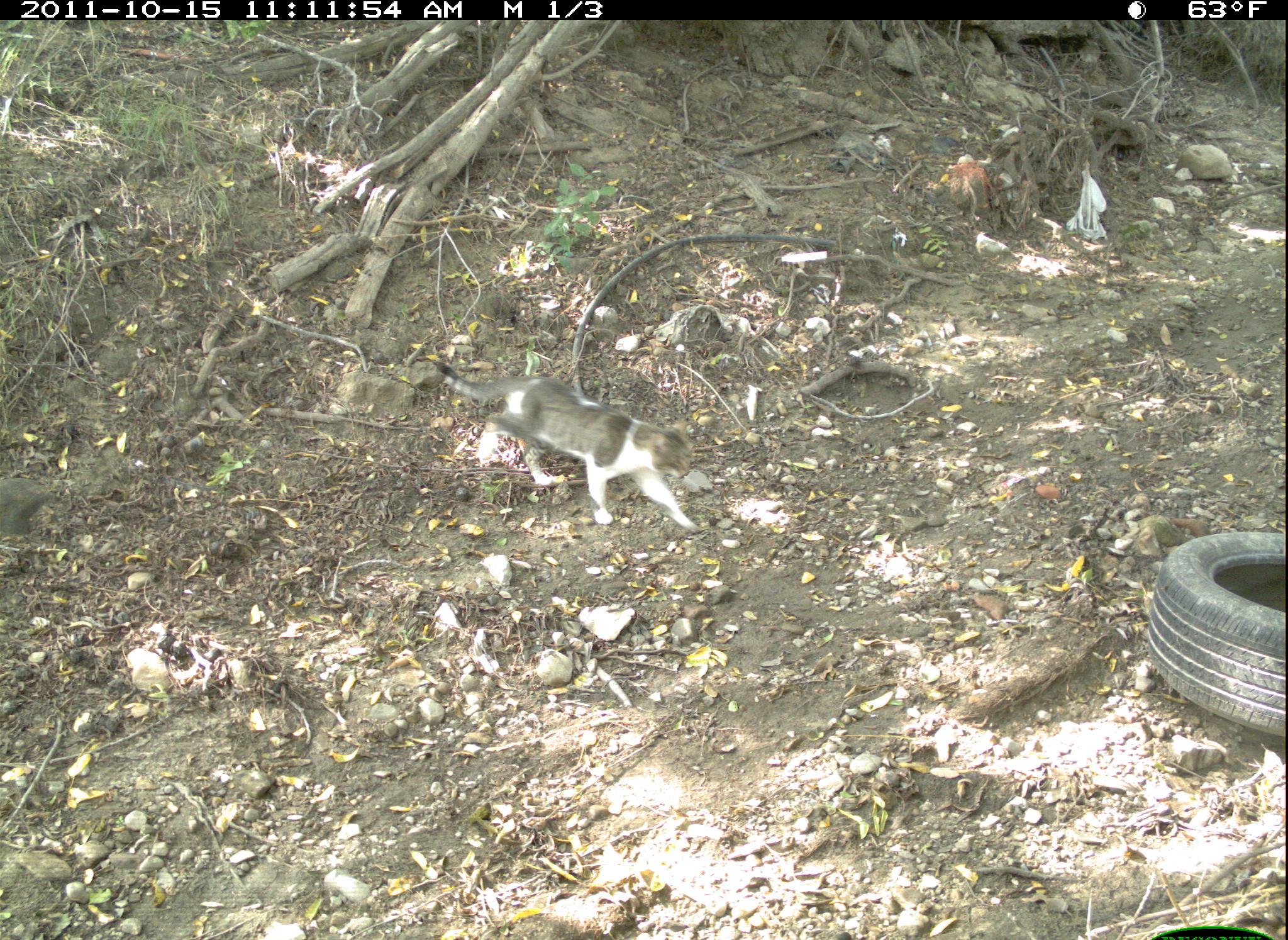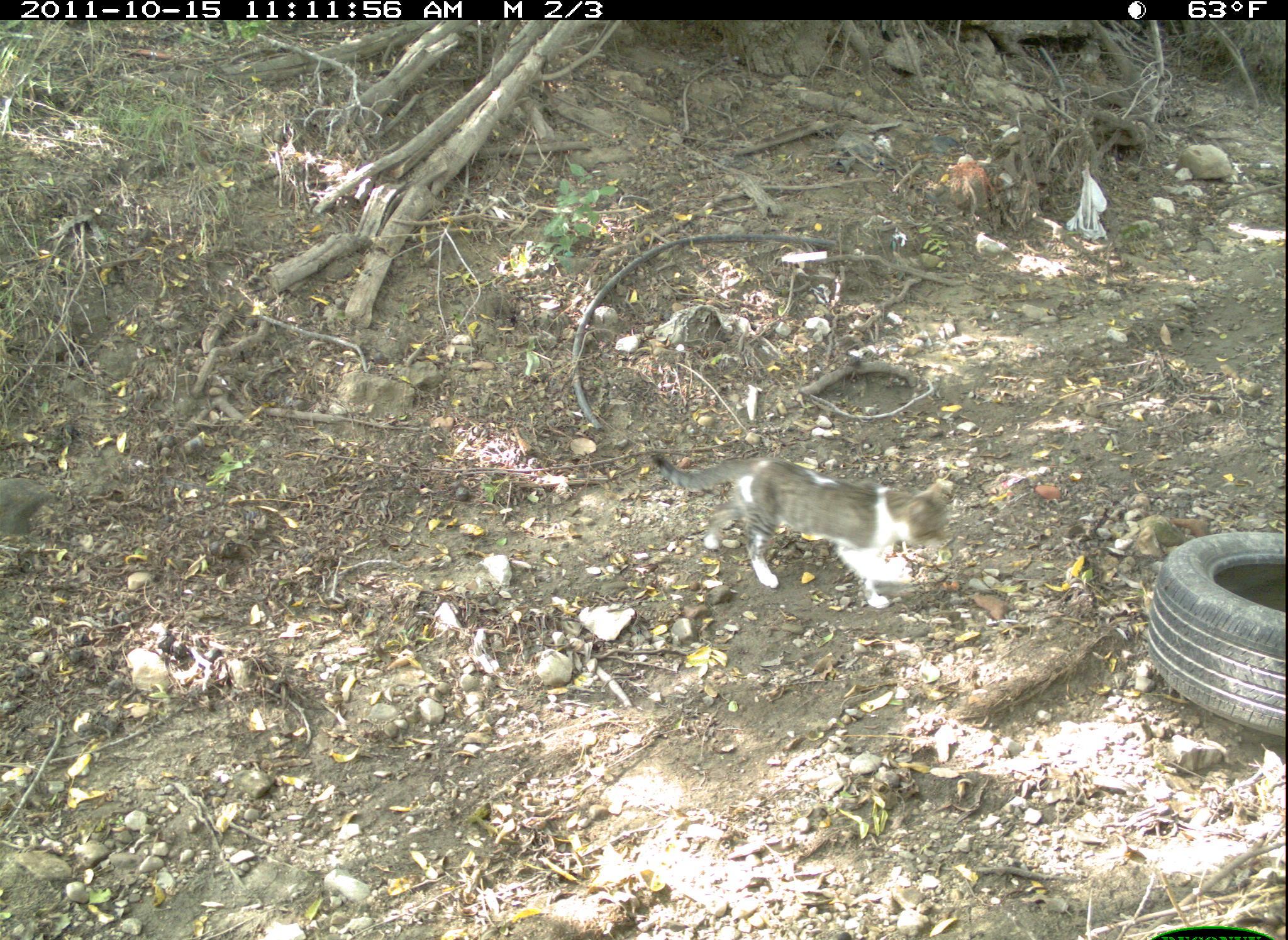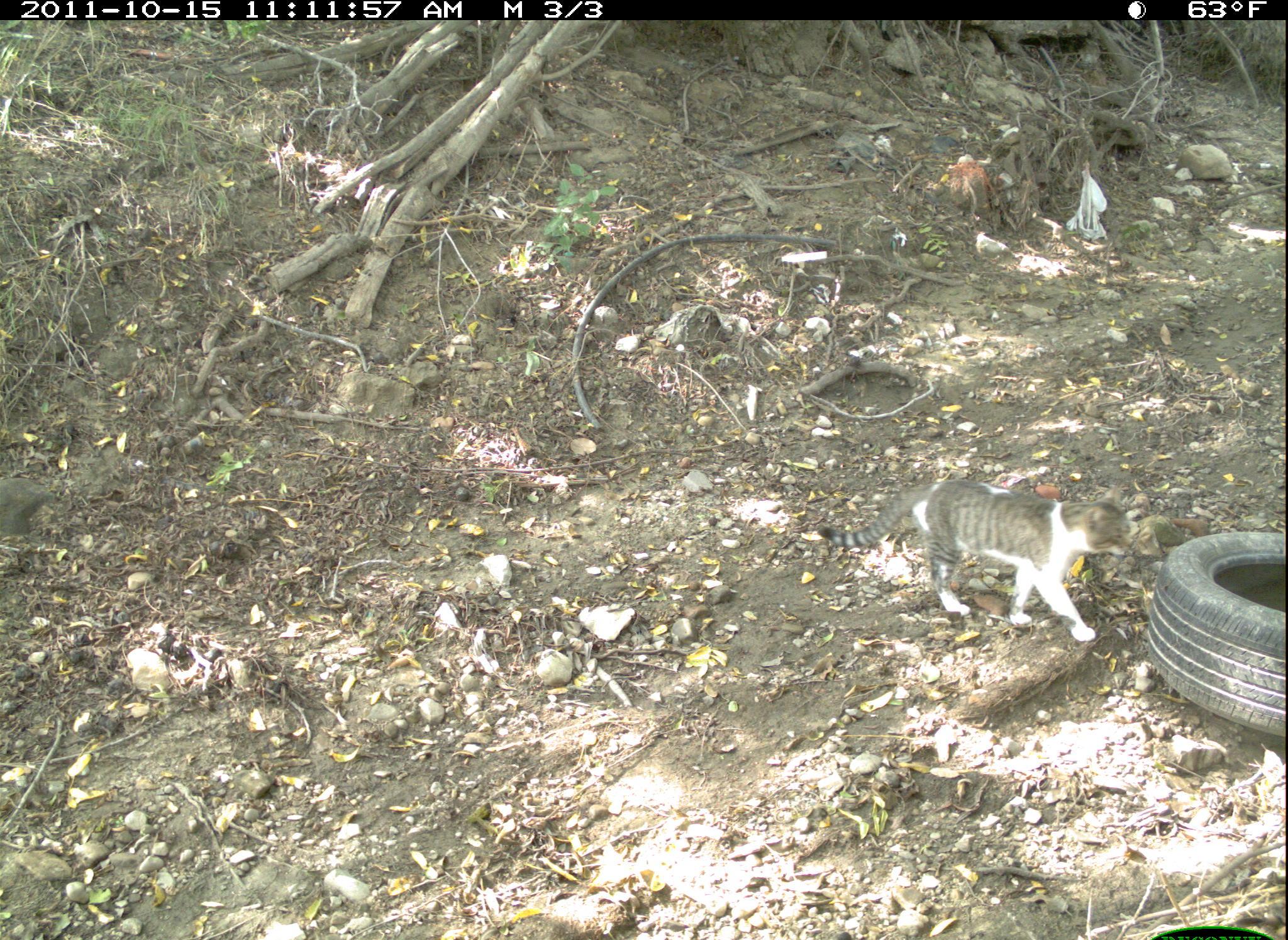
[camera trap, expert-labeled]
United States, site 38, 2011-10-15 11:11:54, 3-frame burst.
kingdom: Animalia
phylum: Chordata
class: Mammalia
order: Carnivora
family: Felidae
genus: Felis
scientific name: Felis catus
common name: cat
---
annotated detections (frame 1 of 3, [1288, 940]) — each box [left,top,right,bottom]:
cat: [417,337,716,546]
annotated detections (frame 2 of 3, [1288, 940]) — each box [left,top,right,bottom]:
cat: [641,432,987,623]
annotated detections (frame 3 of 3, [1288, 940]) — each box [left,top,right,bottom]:
cat: [808,478,1145,656]